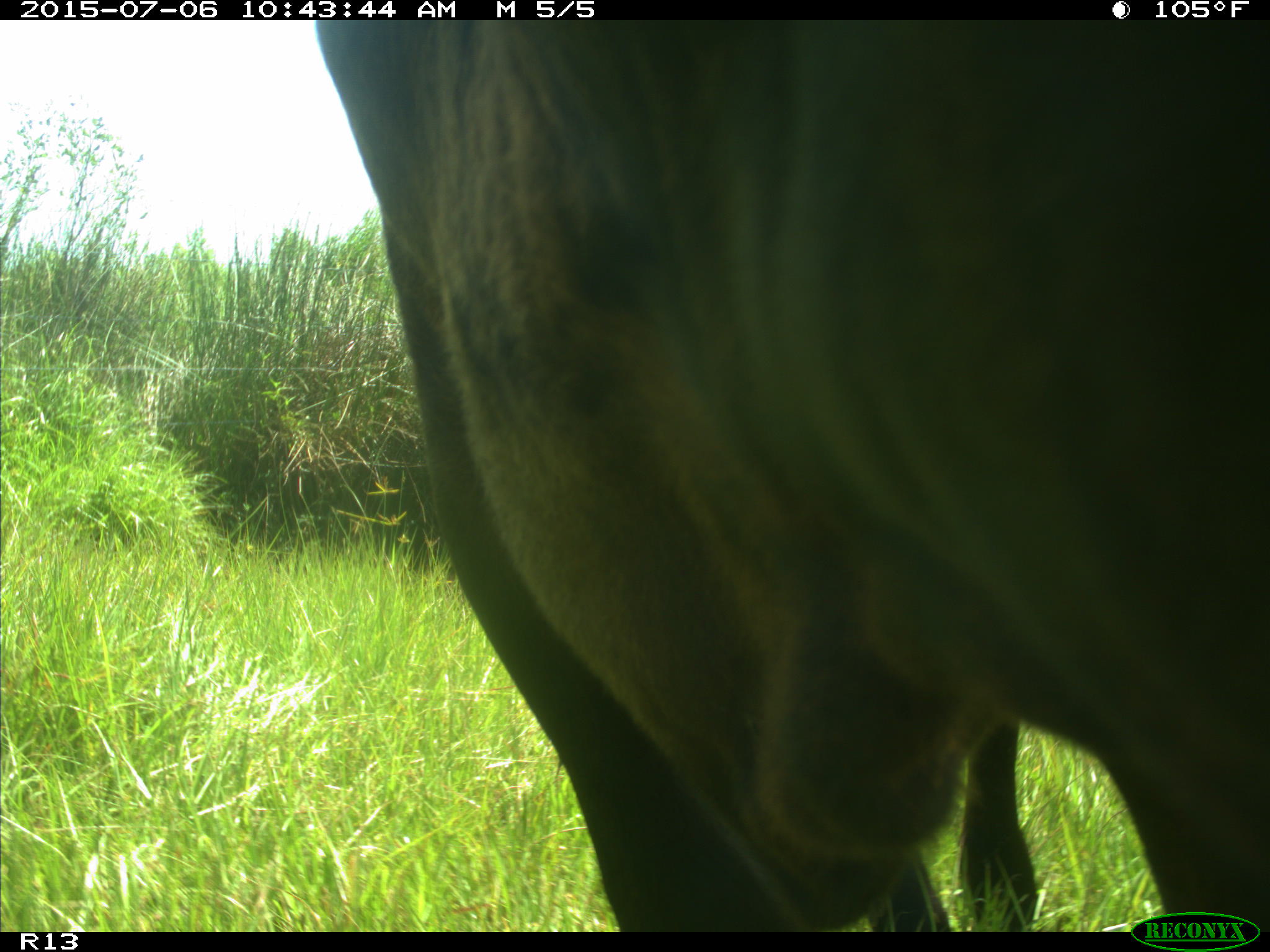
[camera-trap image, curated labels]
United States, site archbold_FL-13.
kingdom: Animalia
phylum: Chordata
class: Mammalia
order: Artiodactyla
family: Bovidae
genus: Bos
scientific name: Bos taurus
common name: domestic cow